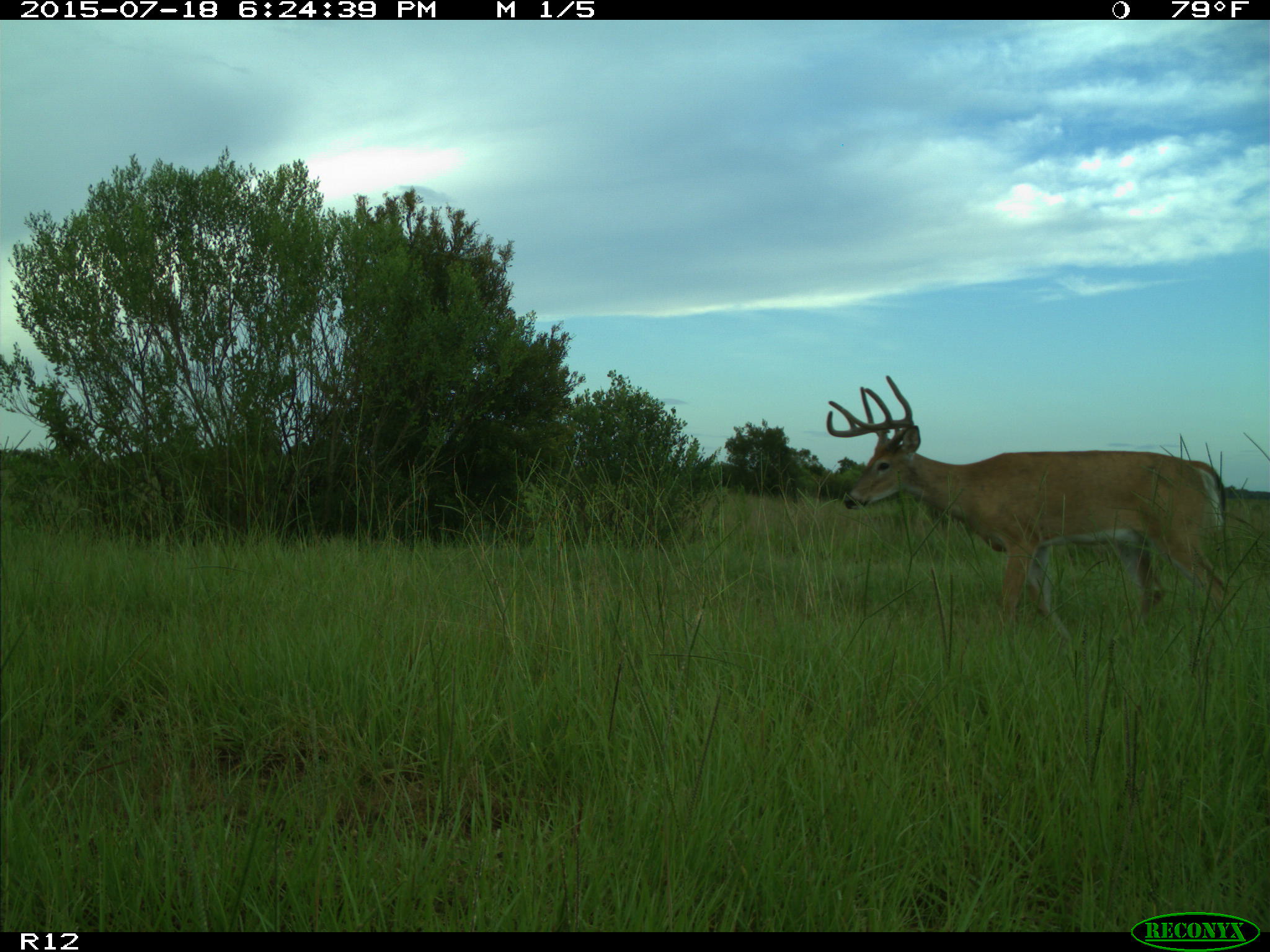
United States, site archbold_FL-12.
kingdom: Animalia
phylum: Chordata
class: Mammalia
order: Artiodactyla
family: Cervidae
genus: Odocoileus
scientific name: Odocoileus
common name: deer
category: unidentified deer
Unidentified deer (deer) (Odocoileus).